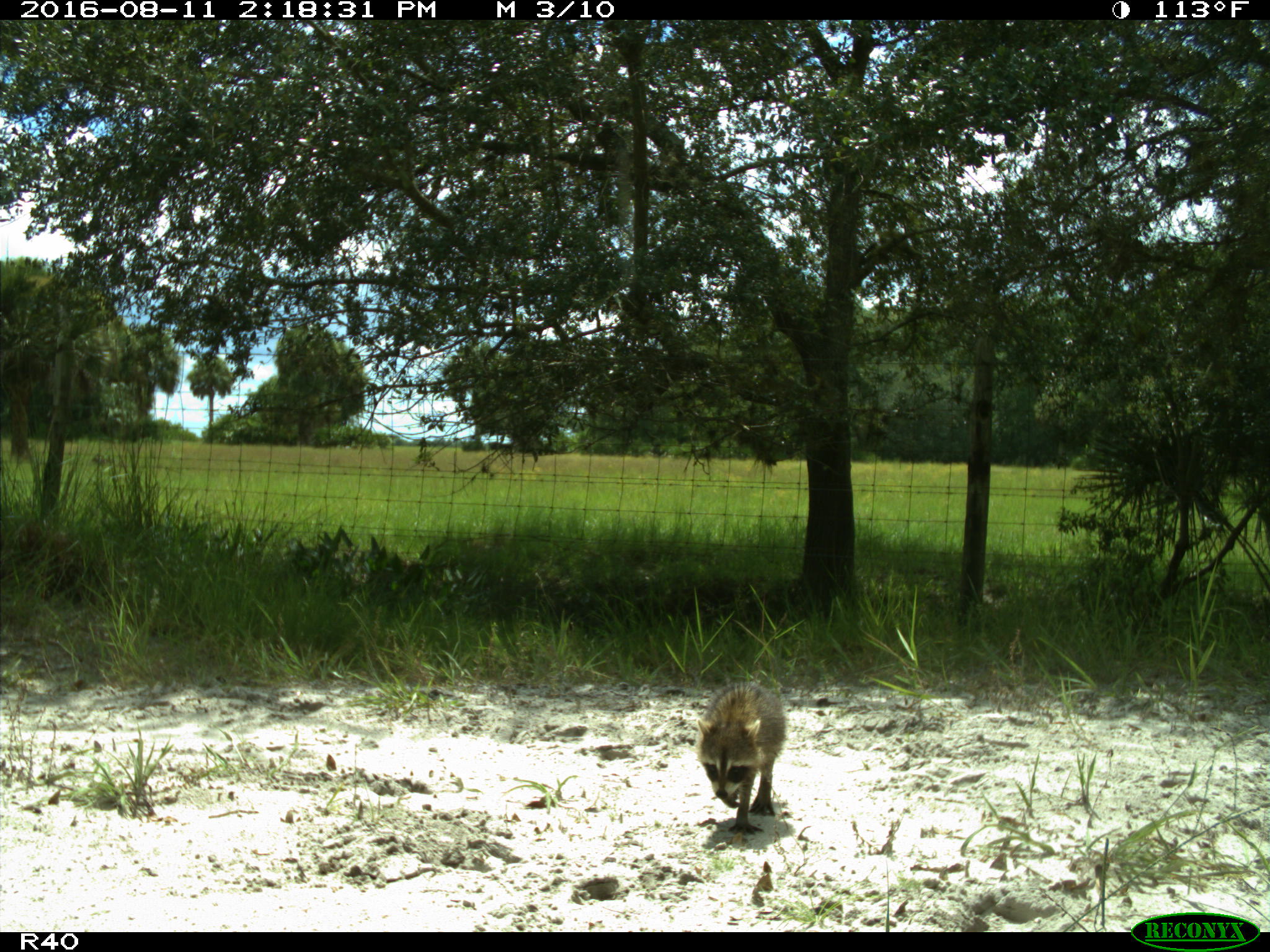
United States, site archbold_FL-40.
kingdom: Animalia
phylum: Chordata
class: Mammalia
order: Carnivora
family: Procyonidae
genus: Procyon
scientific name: Procyon lotor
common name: common raccoon